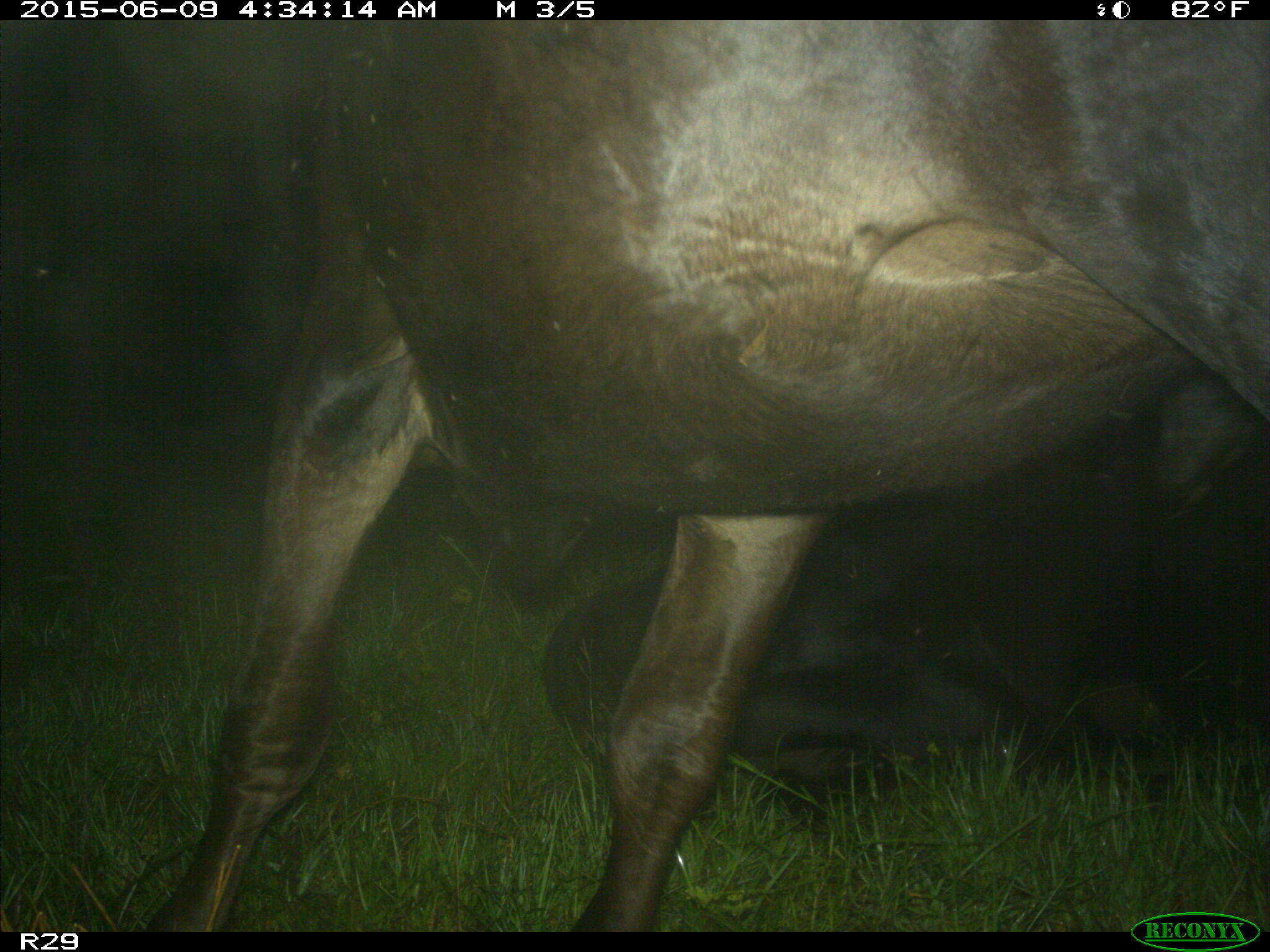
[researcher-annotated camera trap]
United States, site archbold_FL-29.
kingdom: Animalia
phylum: Chordata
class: Mammalia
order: Artiodactyla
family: Bovidae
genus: Bos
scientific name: Bos taurus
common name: domestic cow